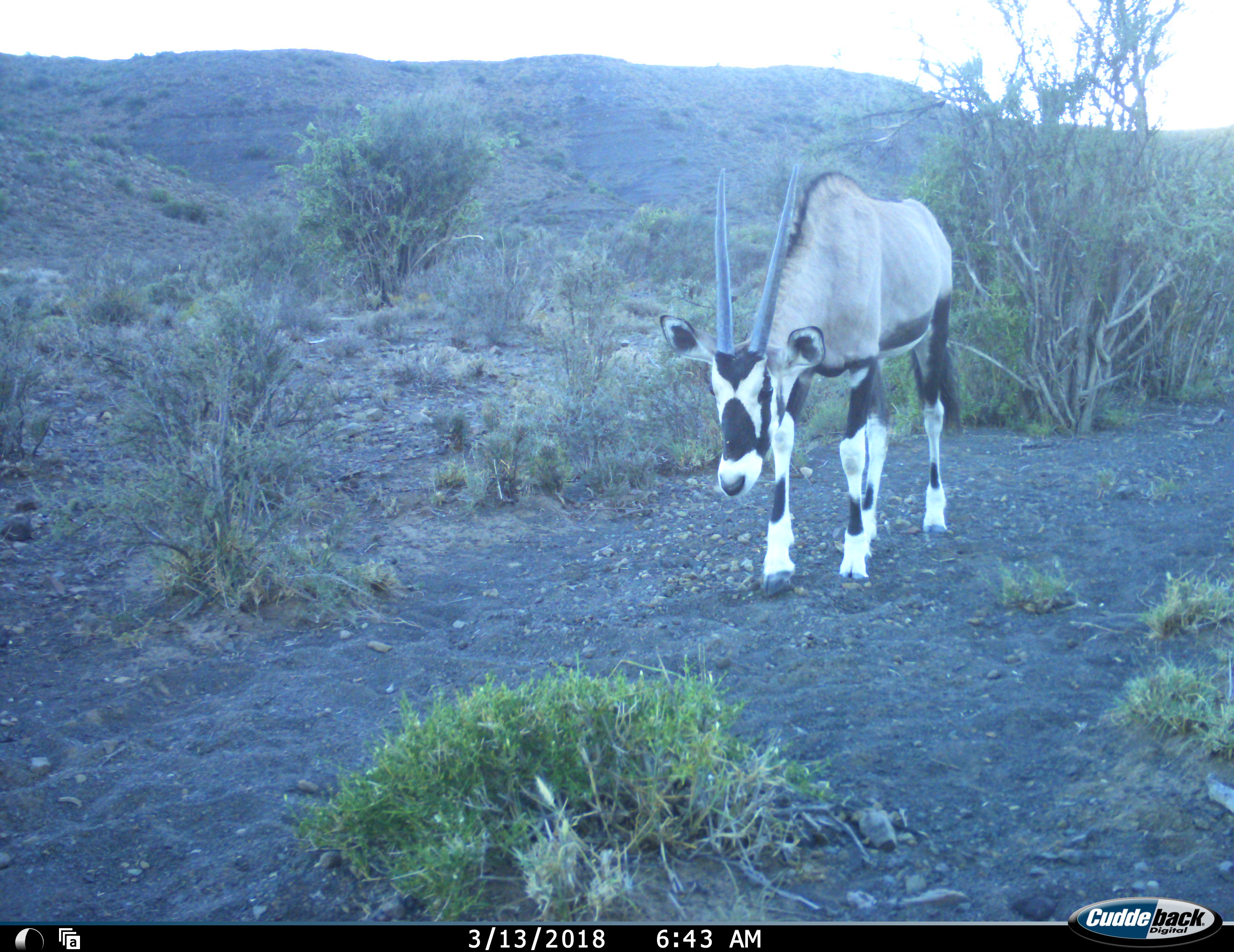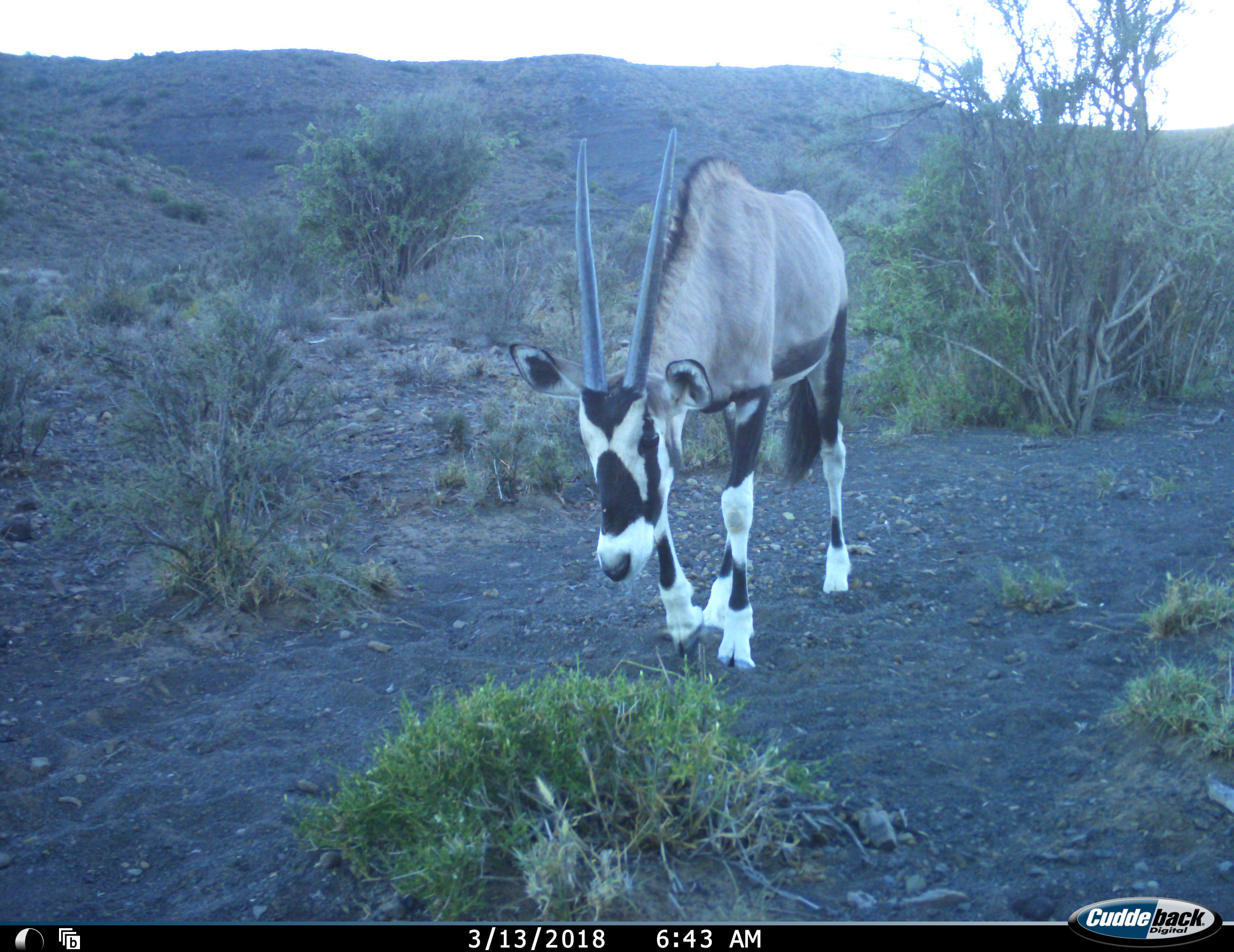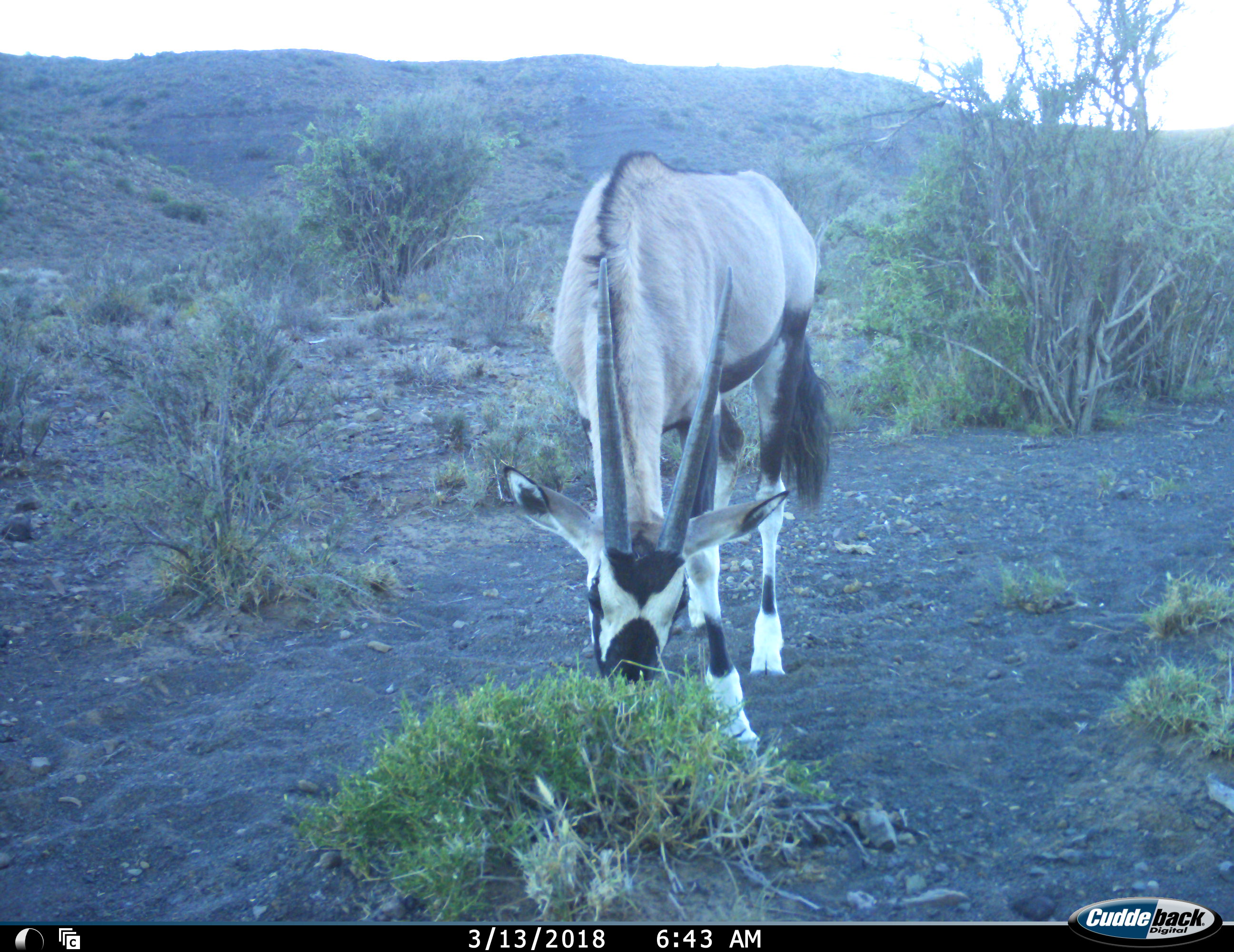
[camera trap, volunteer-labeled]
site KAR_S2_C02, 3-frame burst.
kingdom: Animalia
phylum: Chordata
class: Mammalia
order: Artiodactyla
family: Bovidae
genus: Oryx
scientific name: Oryx gazella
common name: gemsbok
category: oryx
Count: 1.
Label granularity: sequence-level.